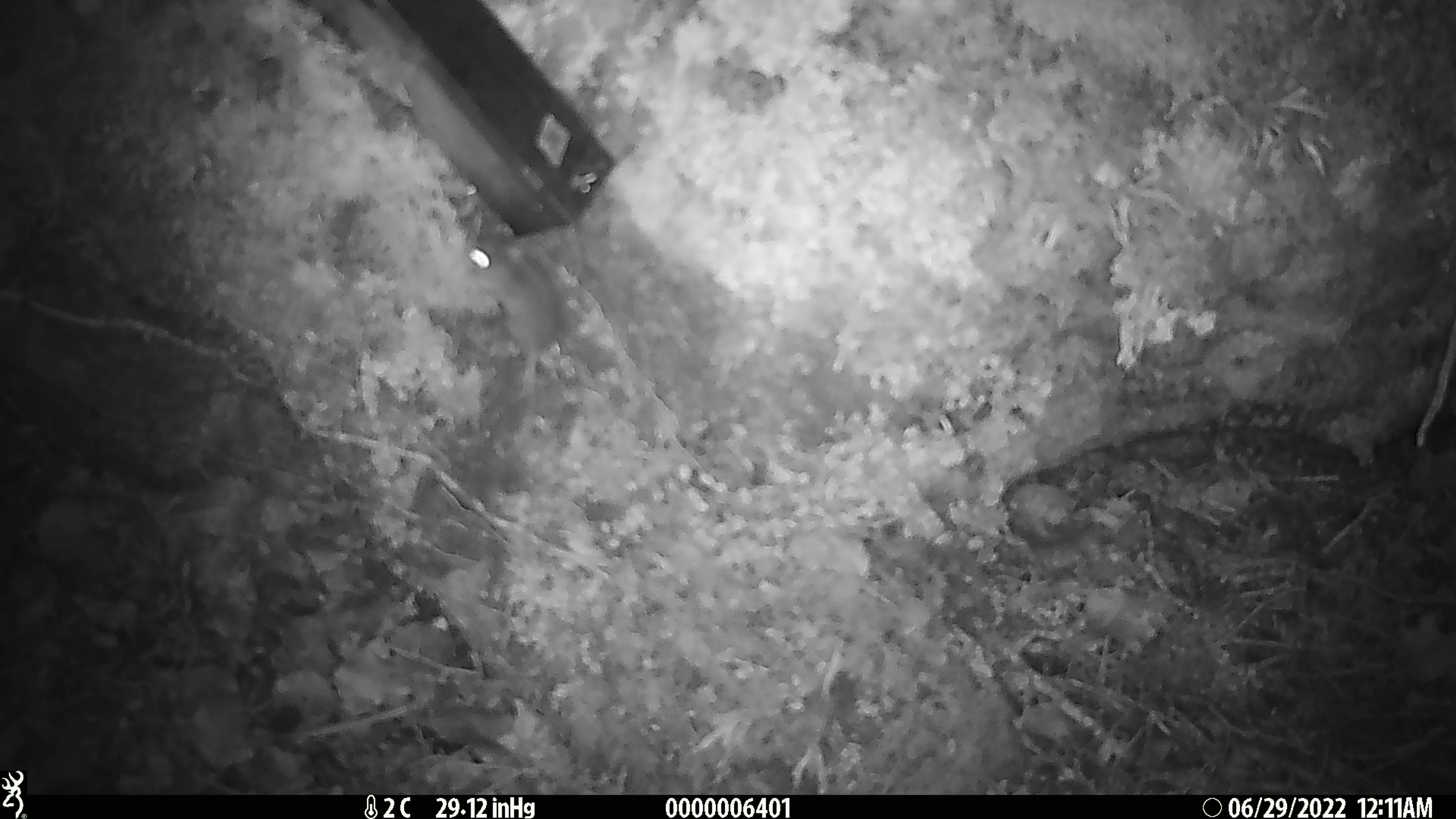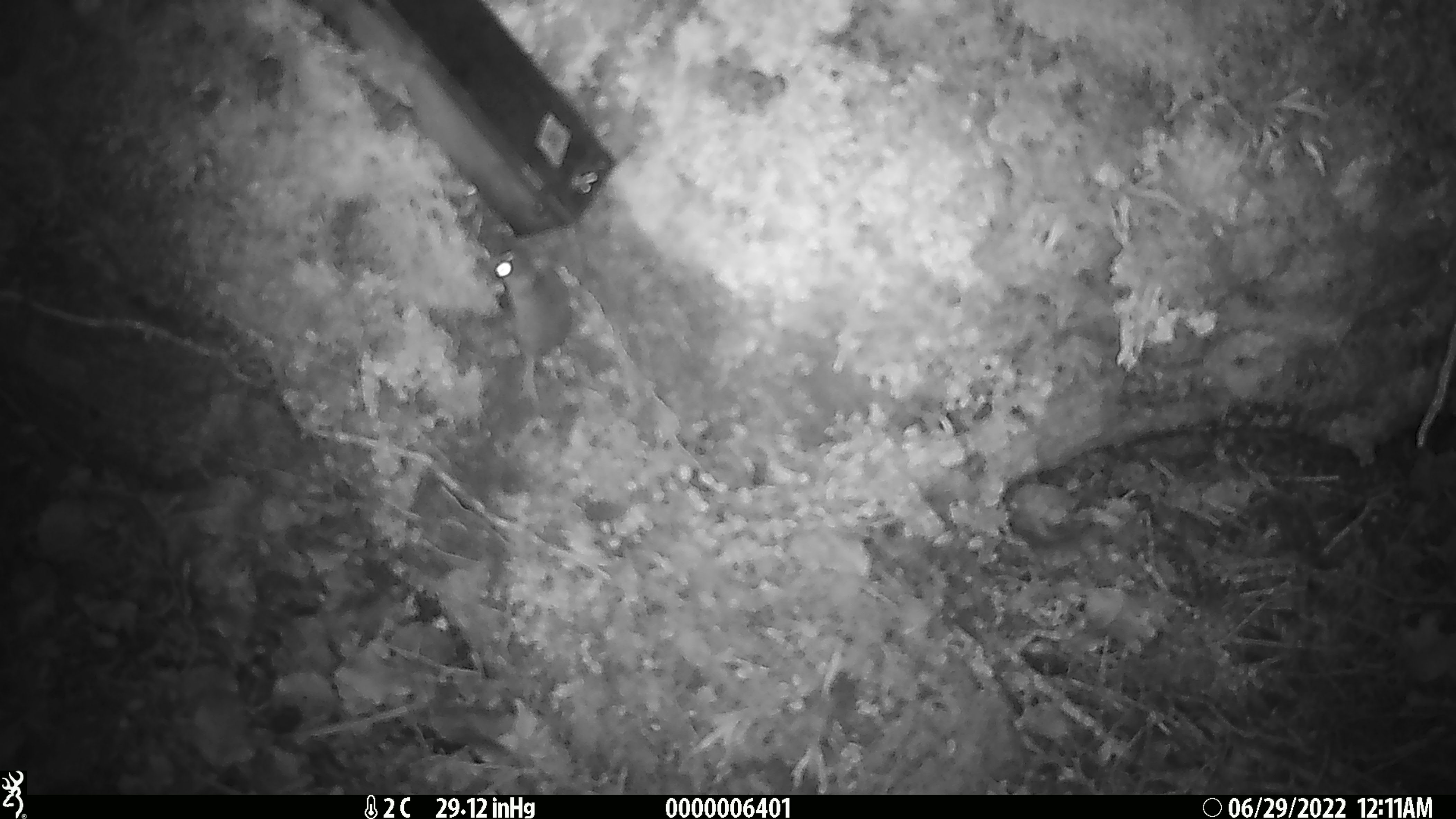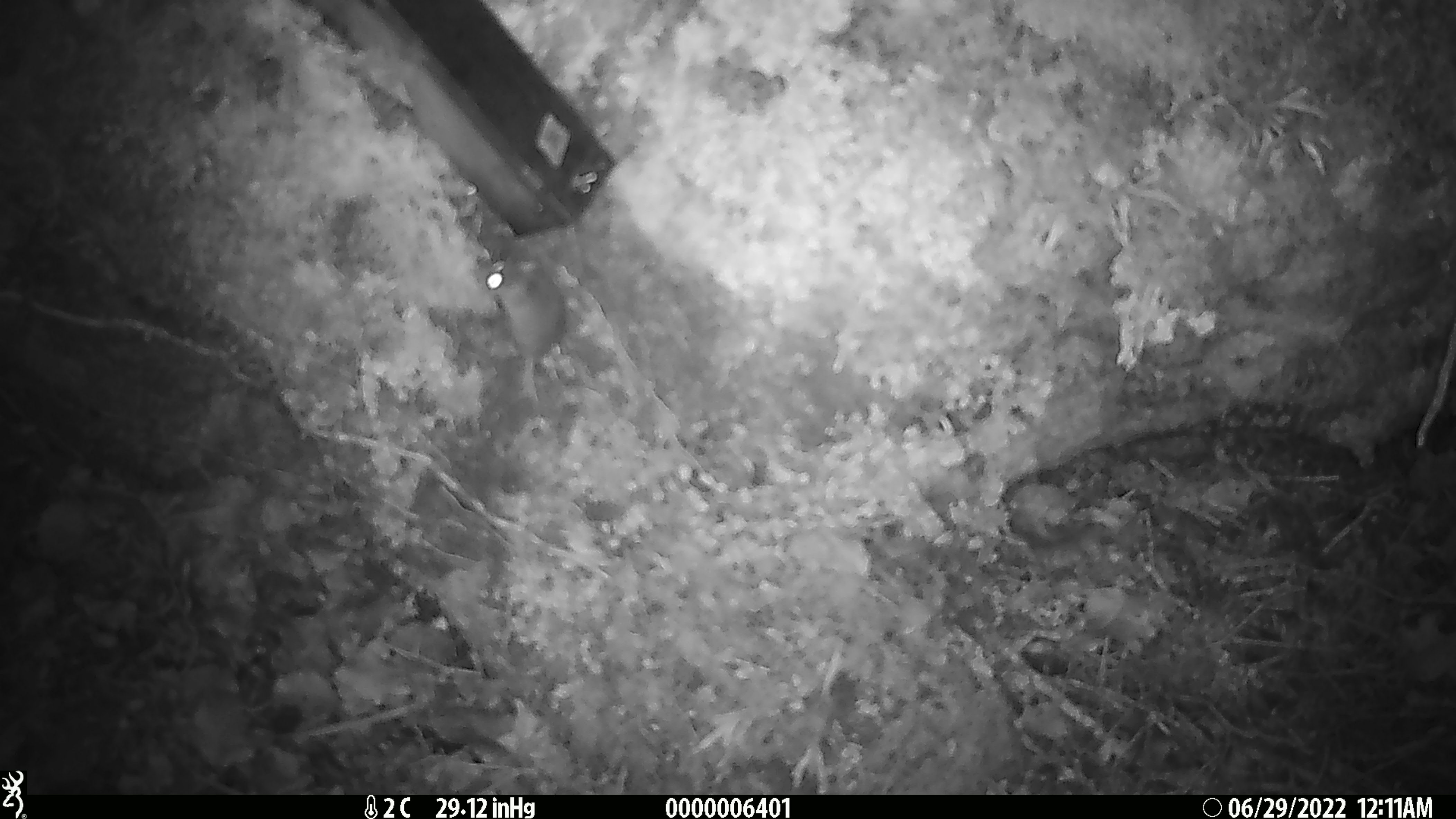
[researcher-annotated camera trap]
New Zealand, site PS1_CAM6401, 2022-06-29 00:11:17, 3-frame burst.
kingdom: Animalia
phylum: Chordata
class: Mammalia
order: Rodentia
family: Muridae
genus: Mus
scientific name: Mus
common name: mouse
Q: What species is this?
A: Mouse (Mus).